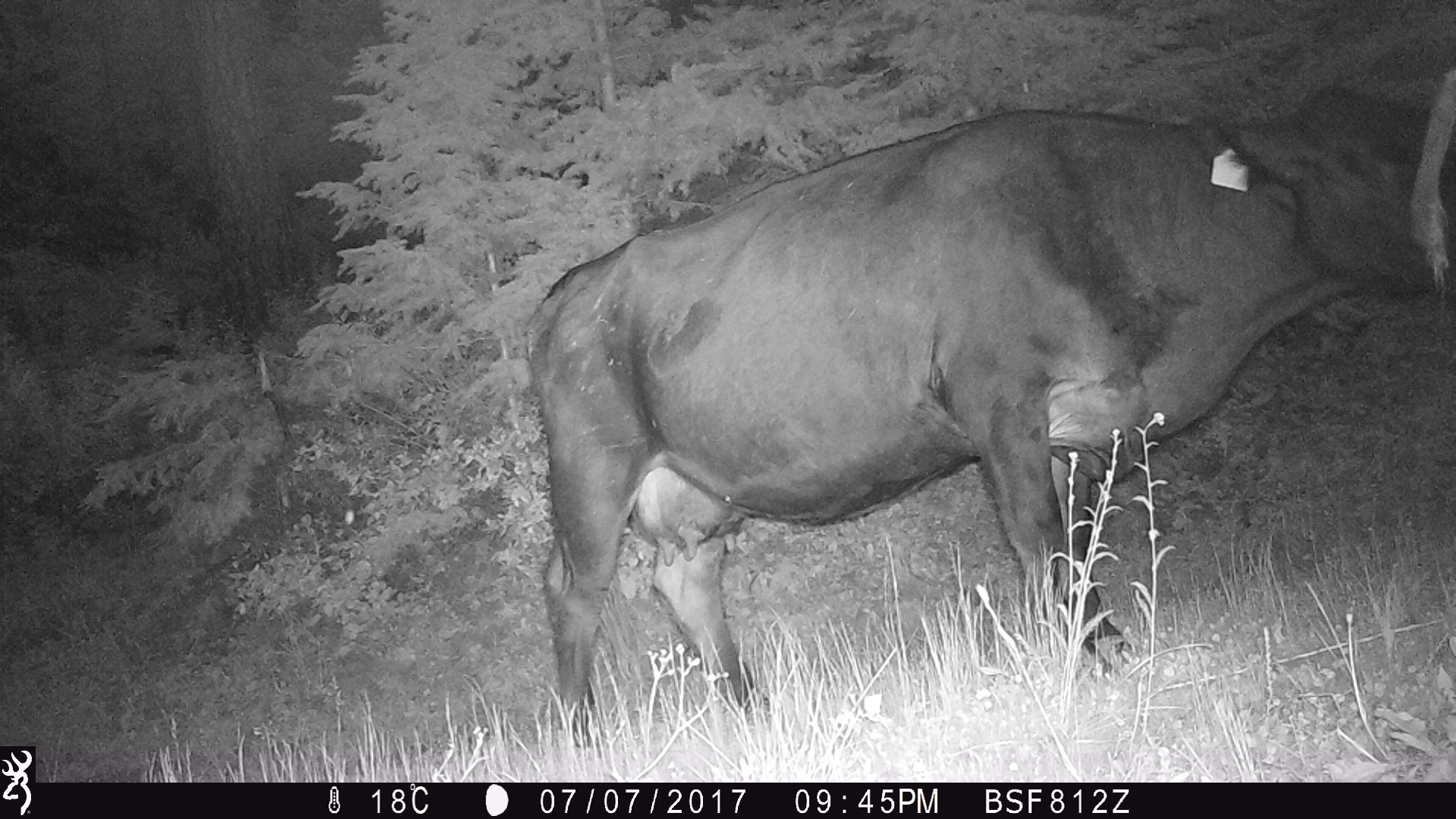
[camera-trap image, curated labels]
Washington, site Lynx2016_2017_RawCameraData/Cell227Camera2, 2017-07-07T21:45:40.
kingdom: Animalia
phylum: Chordata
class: Mammalia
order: Artiodactyla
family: Bovidae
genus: Bos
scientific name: Bos taurus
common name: domestic cattle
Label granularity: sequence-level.